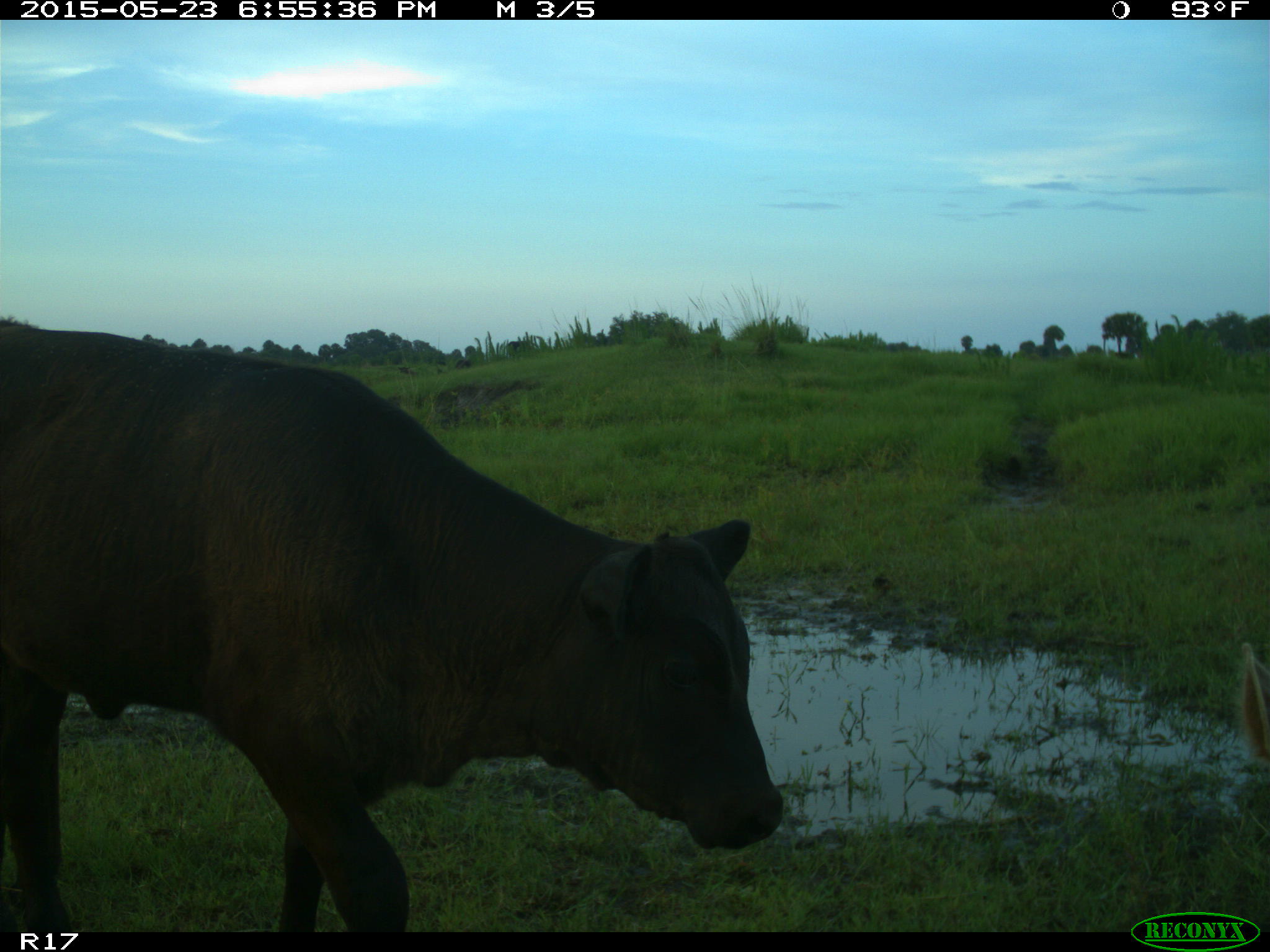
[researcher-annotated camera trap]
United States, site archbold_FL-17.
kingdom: Animalia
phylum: Chordata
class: Mammalia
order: Artiodactyla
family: Bovidae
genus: Bos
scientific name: Bos taurus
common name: domestic cow